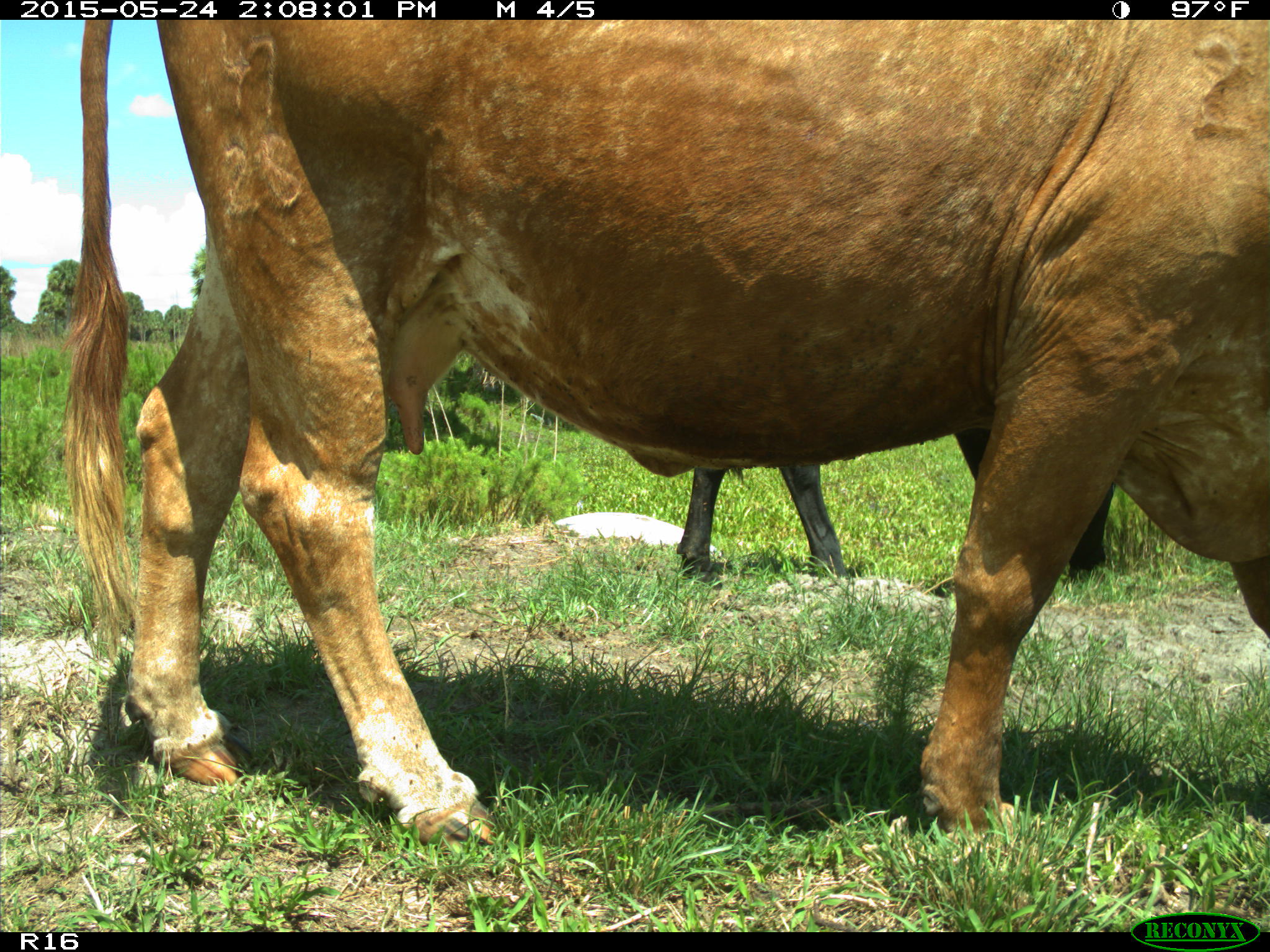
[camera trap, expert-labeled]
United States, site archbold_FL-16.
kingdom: Animalia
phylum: Chordata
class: Mammalia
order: Artiodactyla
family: Bovidae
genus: Bos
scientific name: Bos taurus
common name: domestic cow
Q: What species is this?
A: Bos taurus (domestic cow).